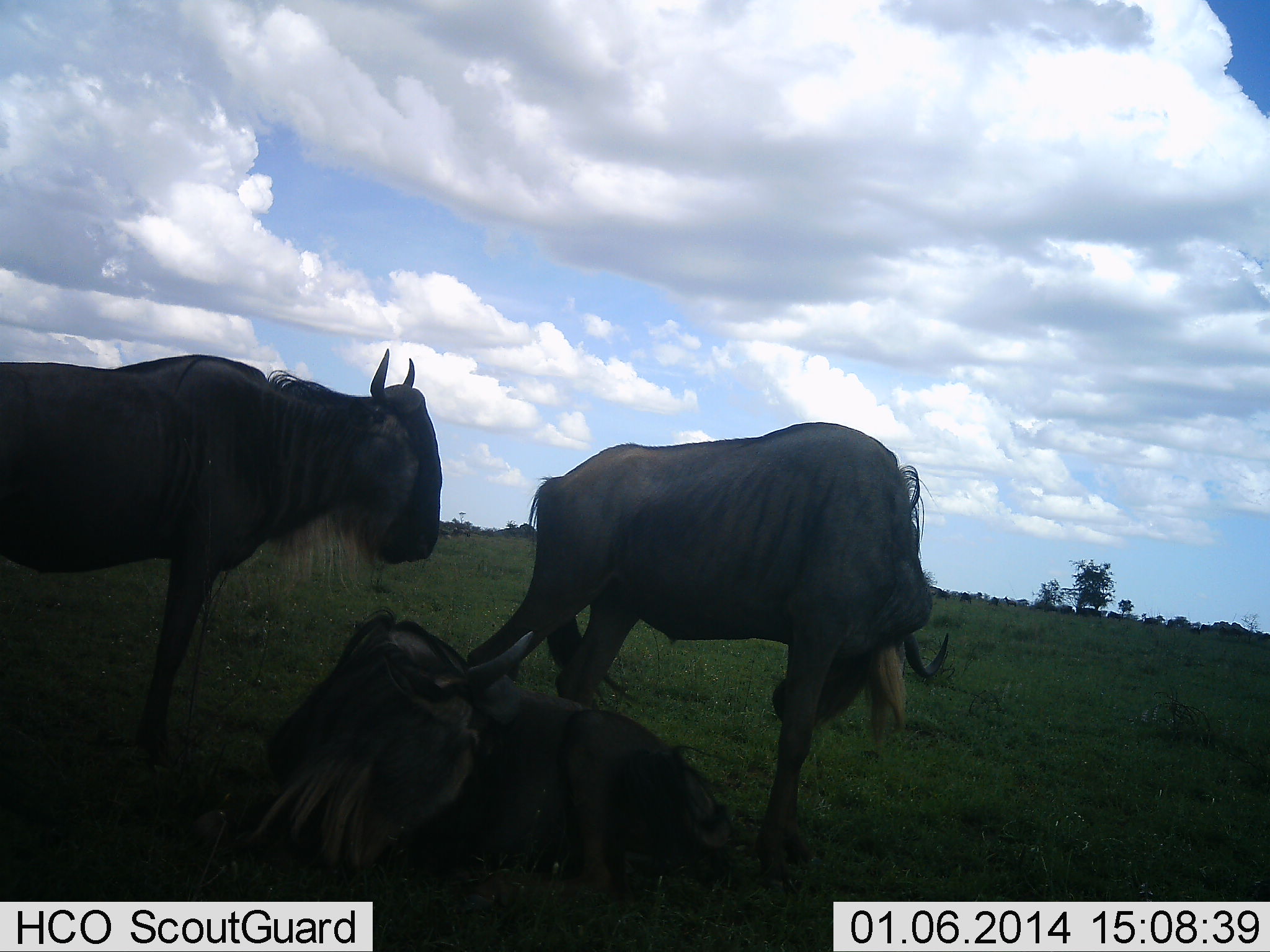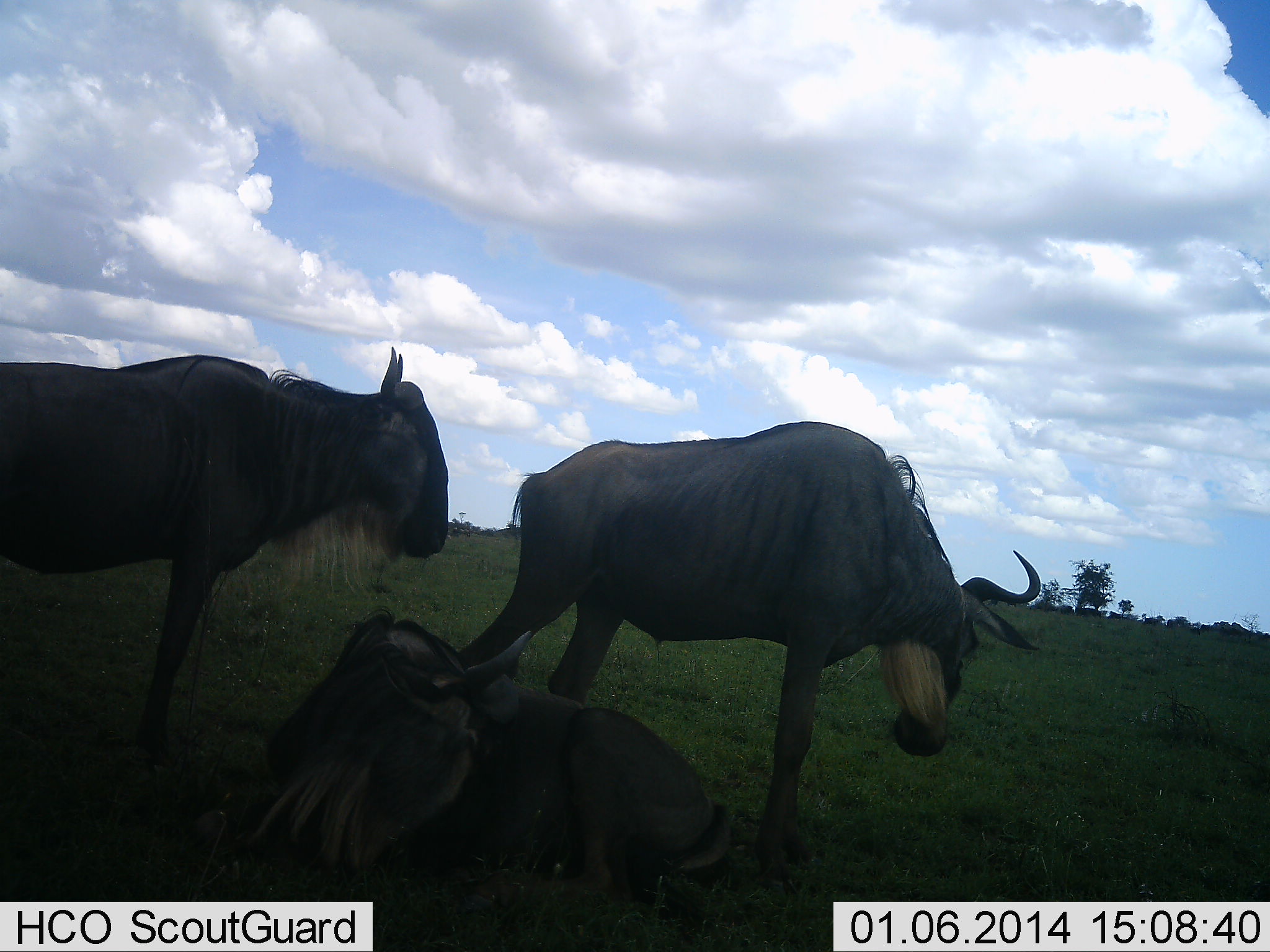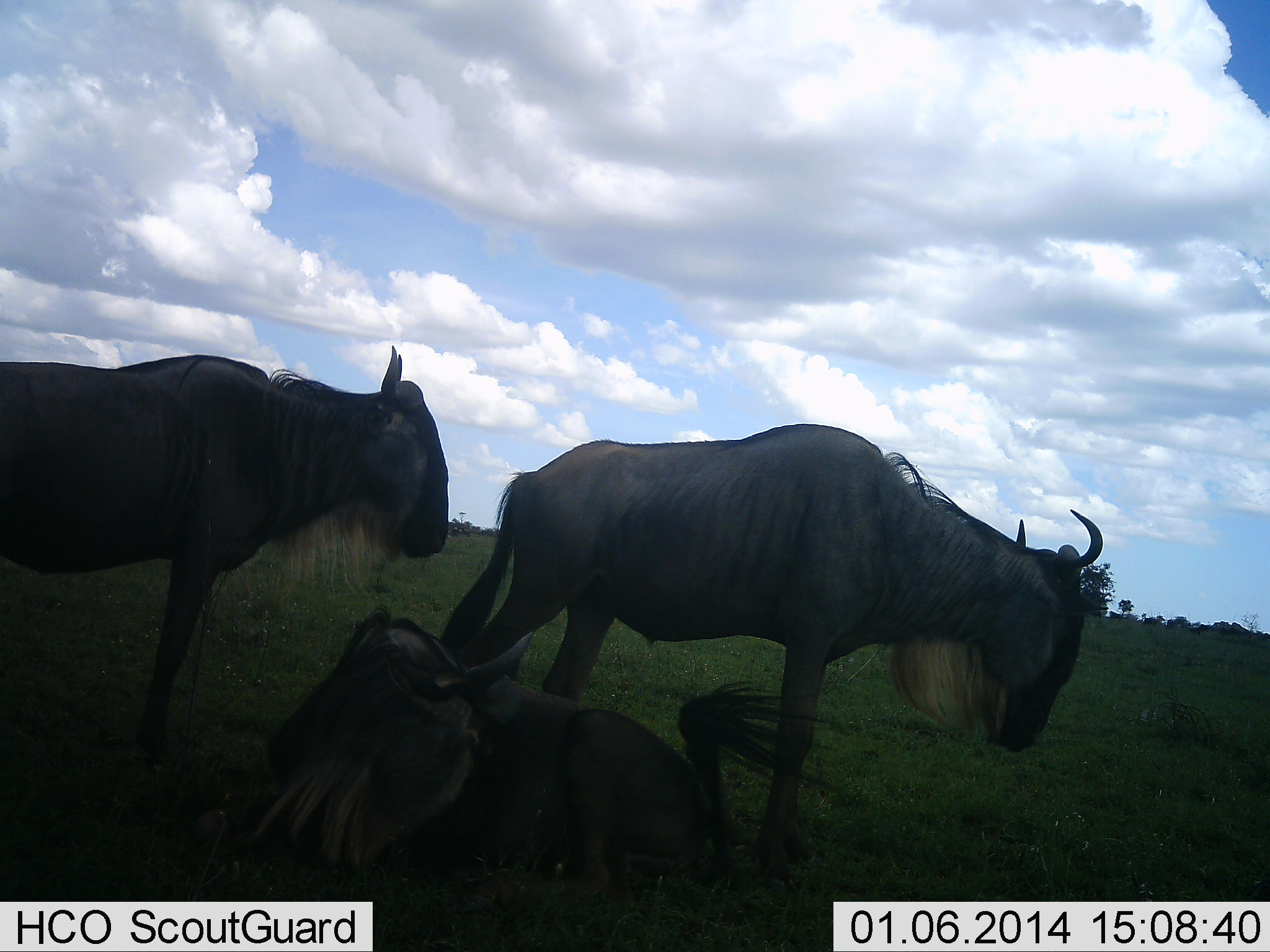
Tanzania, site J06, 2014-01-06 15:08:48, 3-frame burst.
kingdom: Animalia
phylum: Chordata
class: Mammalia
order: Artiodactyla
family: Bovidae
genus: Connochaetes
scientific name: Connochaetes taurinus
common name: blue wildebeest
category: wildebeest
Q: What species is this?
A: Wildebeest (blue wildebeest) (Connochaetes taurinus).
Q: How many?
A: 3.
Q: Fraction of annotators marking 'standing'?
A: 60%.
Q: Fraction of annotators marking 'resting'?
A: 90%.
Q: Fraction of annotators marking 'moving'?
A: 0%.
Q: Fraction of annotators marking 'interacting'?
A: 0%.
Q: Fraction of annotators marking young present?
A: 0%.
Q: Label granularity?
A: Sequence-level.